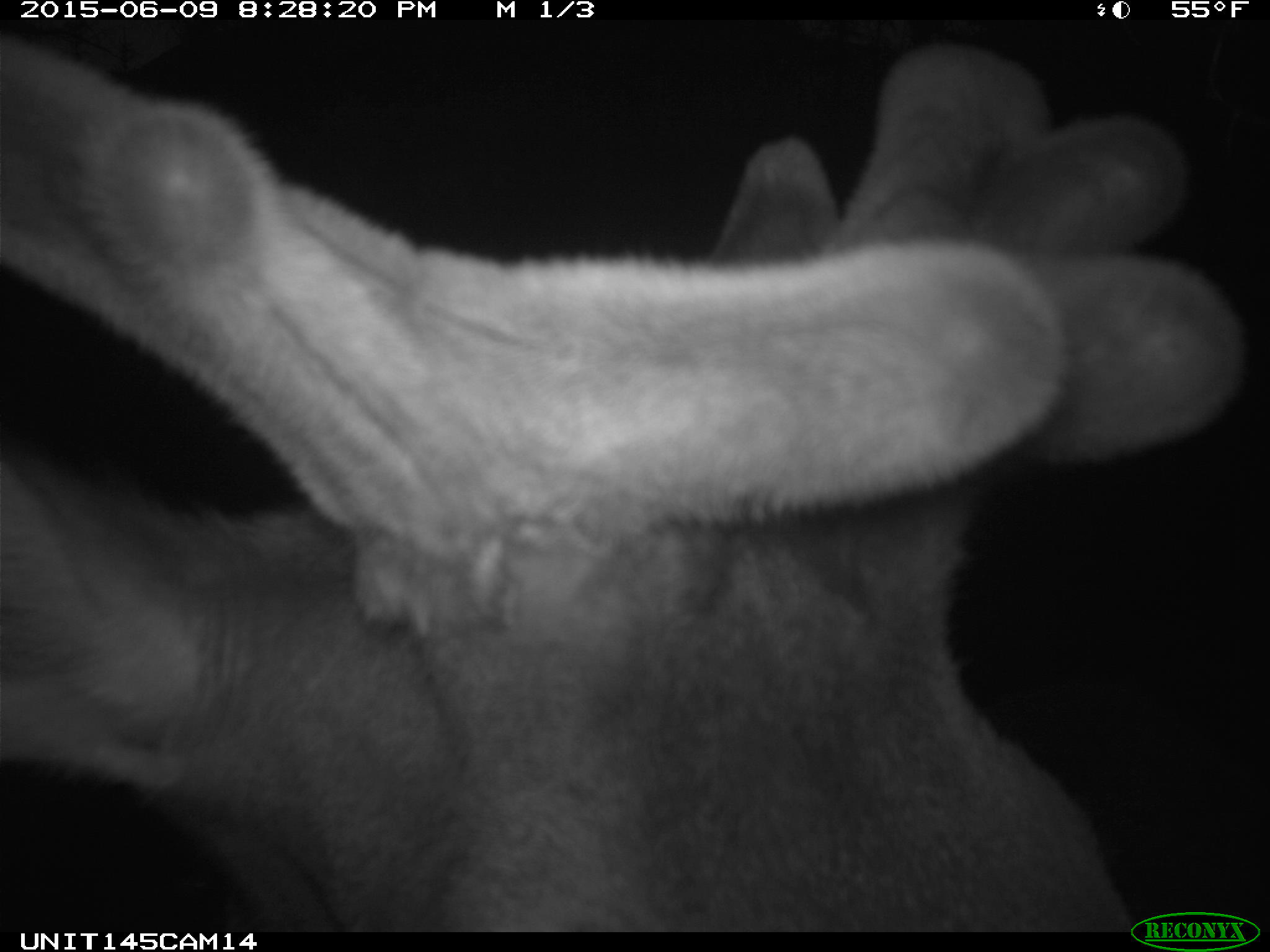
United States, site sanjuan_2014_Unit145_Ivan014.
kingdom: Animalia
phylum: Chordata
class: Mammalia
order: Artiodactyla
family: Cervidae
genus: Cervus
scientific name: Cervus elaphus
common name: red deer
Cervus elaphus (red deer).